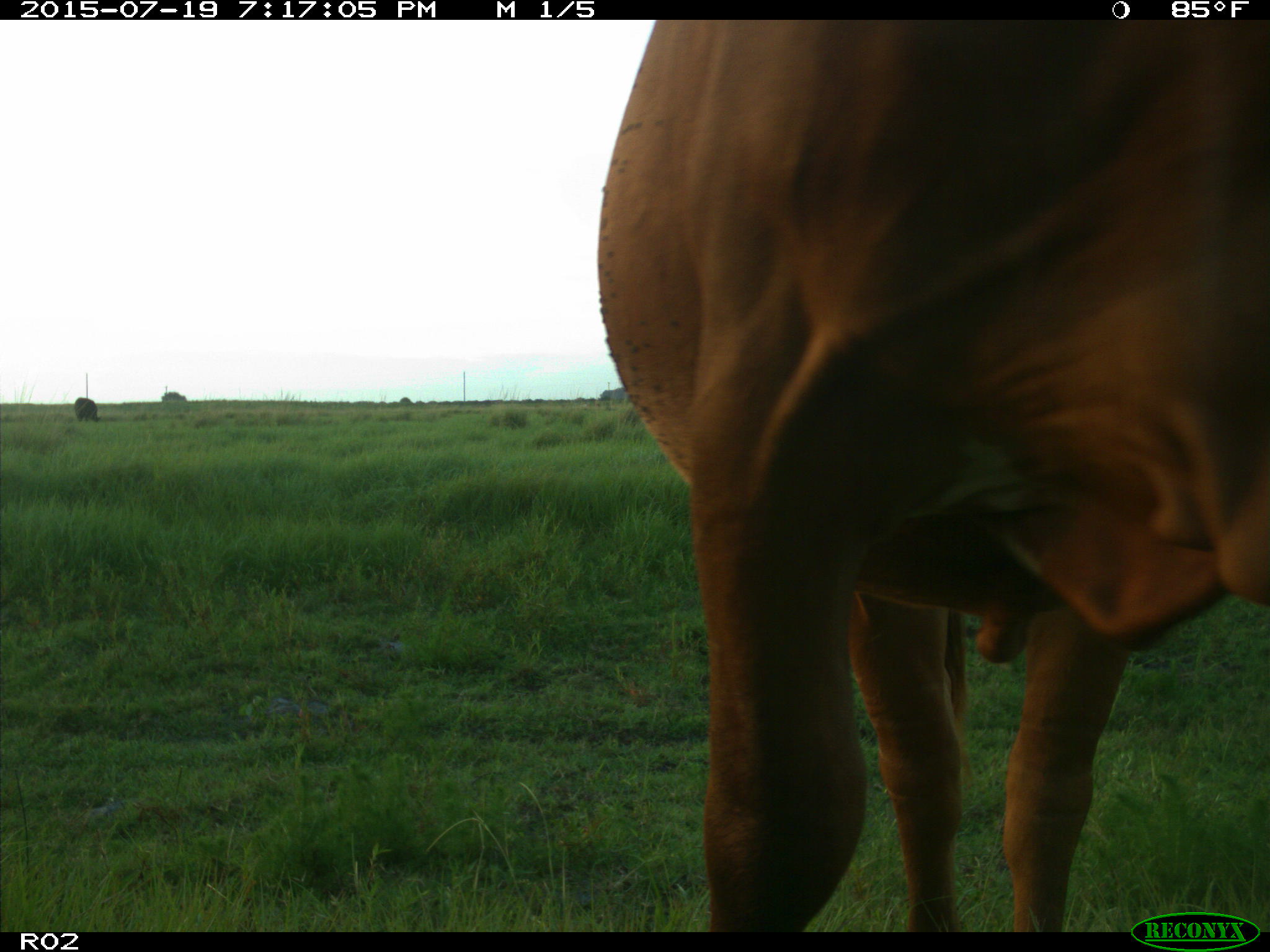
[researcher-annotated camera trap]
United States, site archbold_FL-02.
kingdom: Animalia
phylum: Chordata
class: Mammalia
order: Artiodactyla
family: Bovidae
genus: Bos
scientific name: Bos taurus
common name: domestic cow